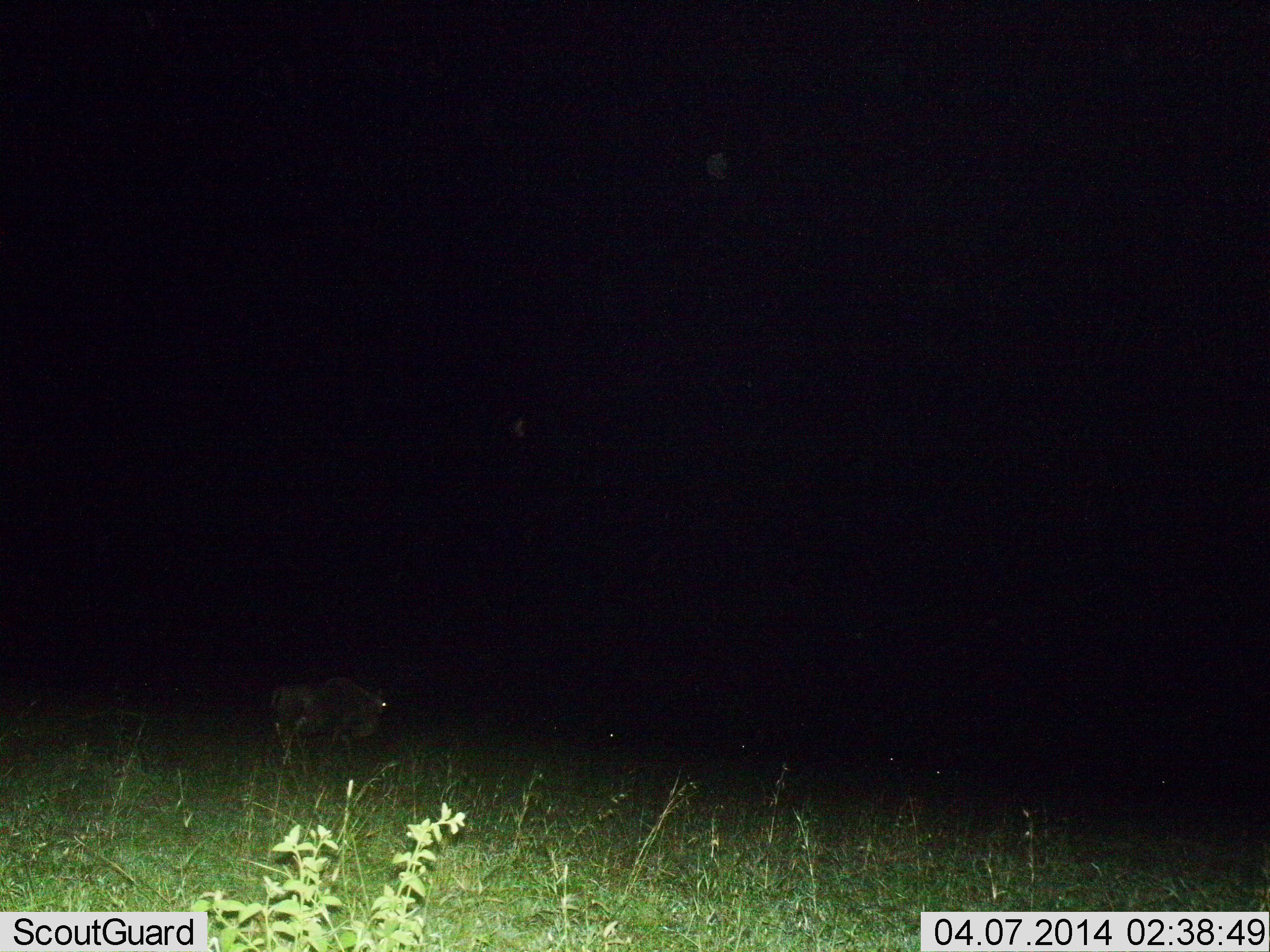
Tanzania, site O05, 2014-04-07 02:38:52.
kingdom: Animalia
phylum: Chordata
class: Mammalia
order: Artiodactyla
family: Bovidae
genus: Connochaetes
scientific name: Connochaetes taurinus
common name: blue wildebeest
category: wildebeest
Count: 5.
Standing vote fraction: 80%.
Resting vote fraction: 10%.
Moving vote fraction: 30%.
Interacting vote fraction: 0%.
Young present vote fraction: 0%.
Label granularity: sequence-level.